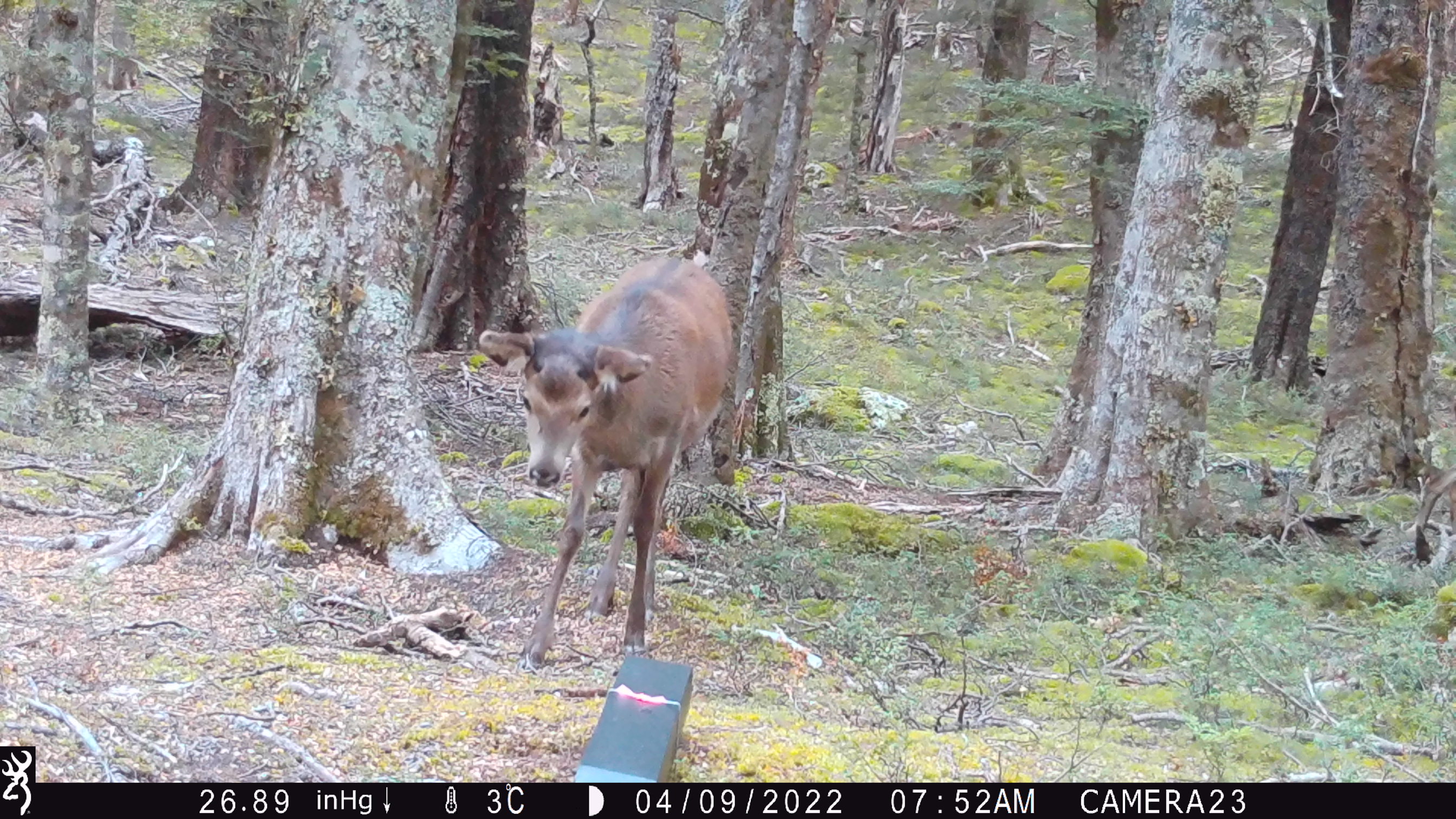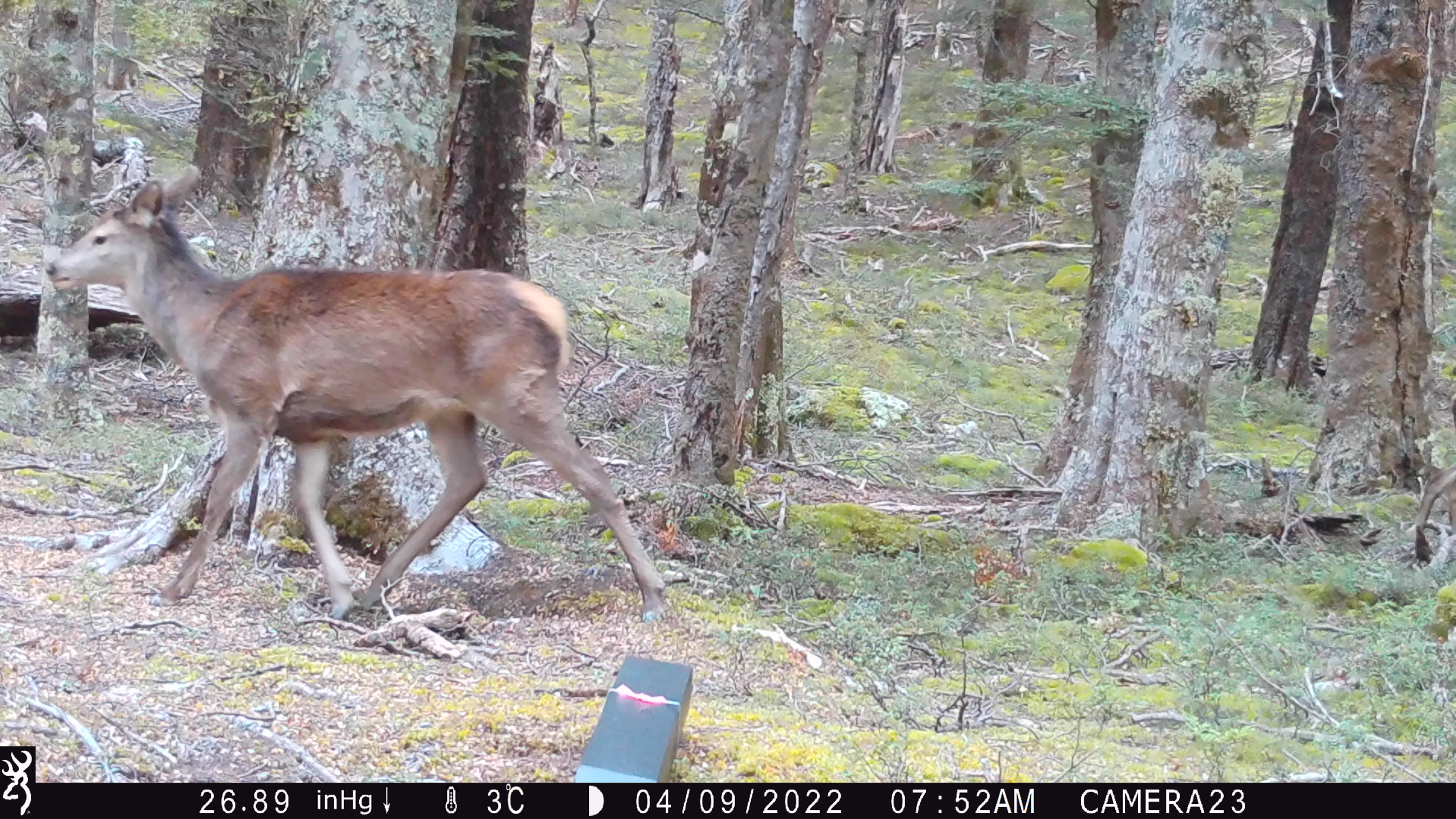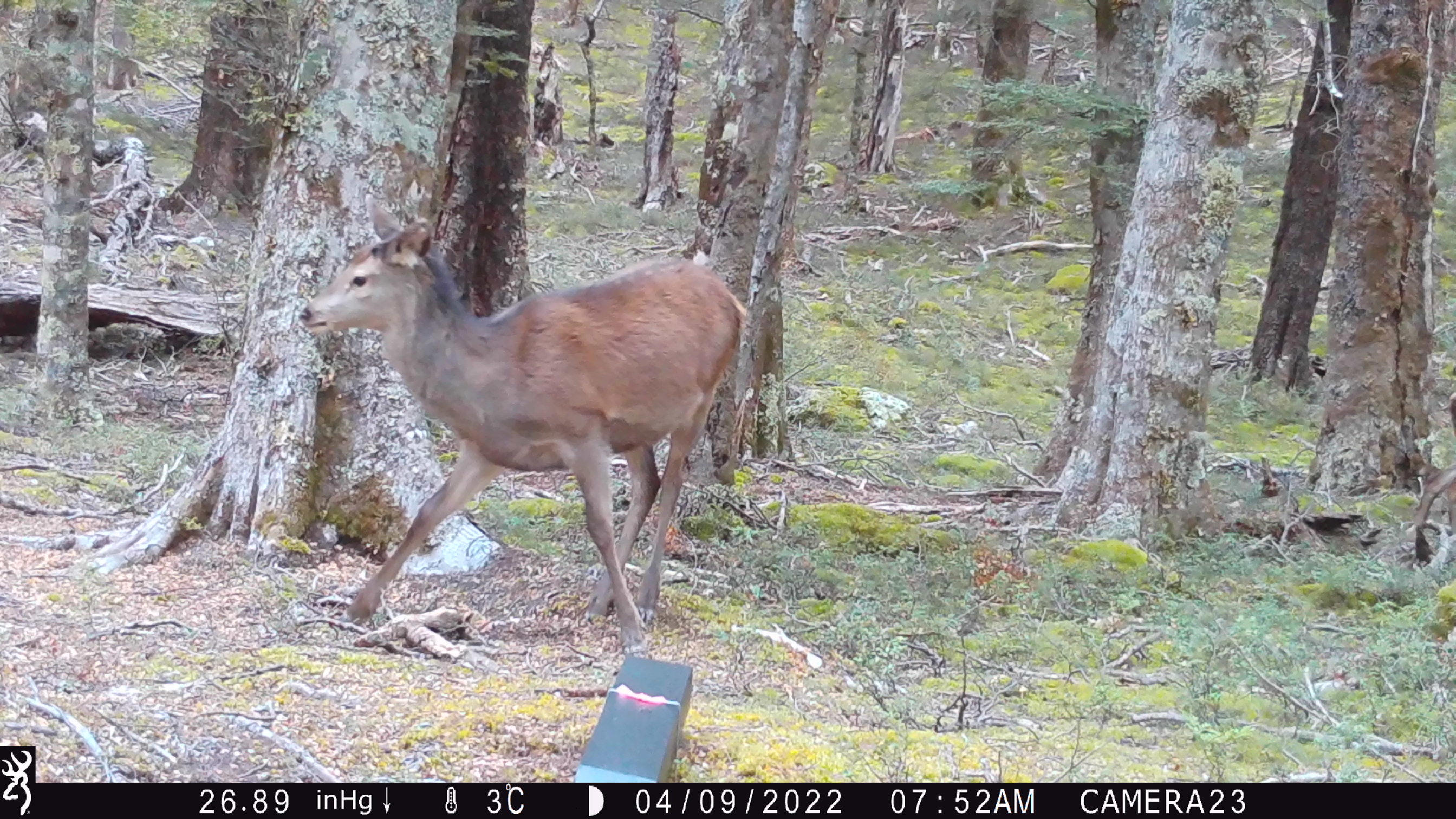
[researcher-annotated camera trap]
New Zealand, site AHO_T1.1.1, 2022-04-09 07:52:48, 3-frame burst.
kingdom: Animalia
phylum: Chordata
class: Mammalia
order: Artiodactyla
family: Cervidae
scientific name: Cervidae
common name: deer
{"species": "deer (Cervidae)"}